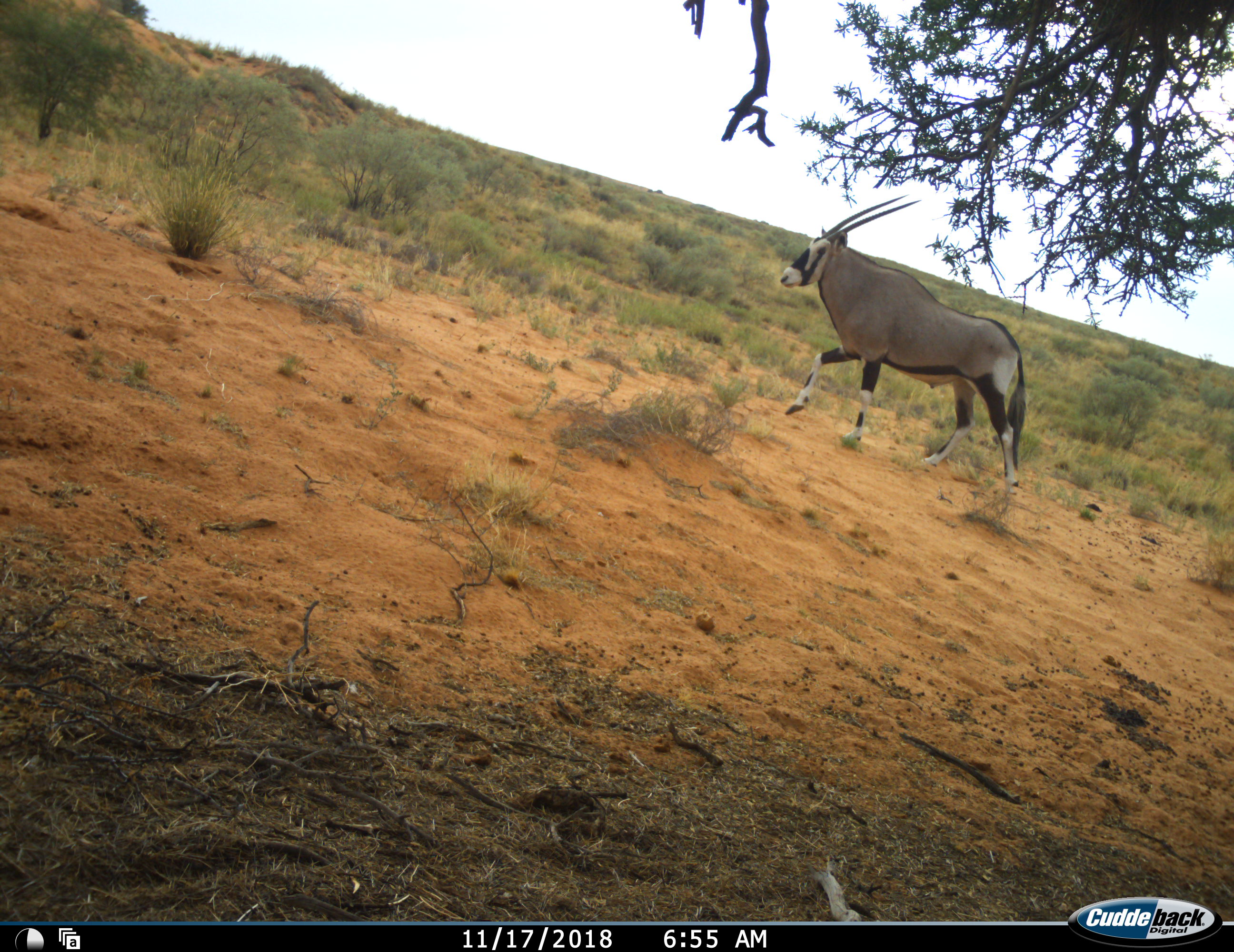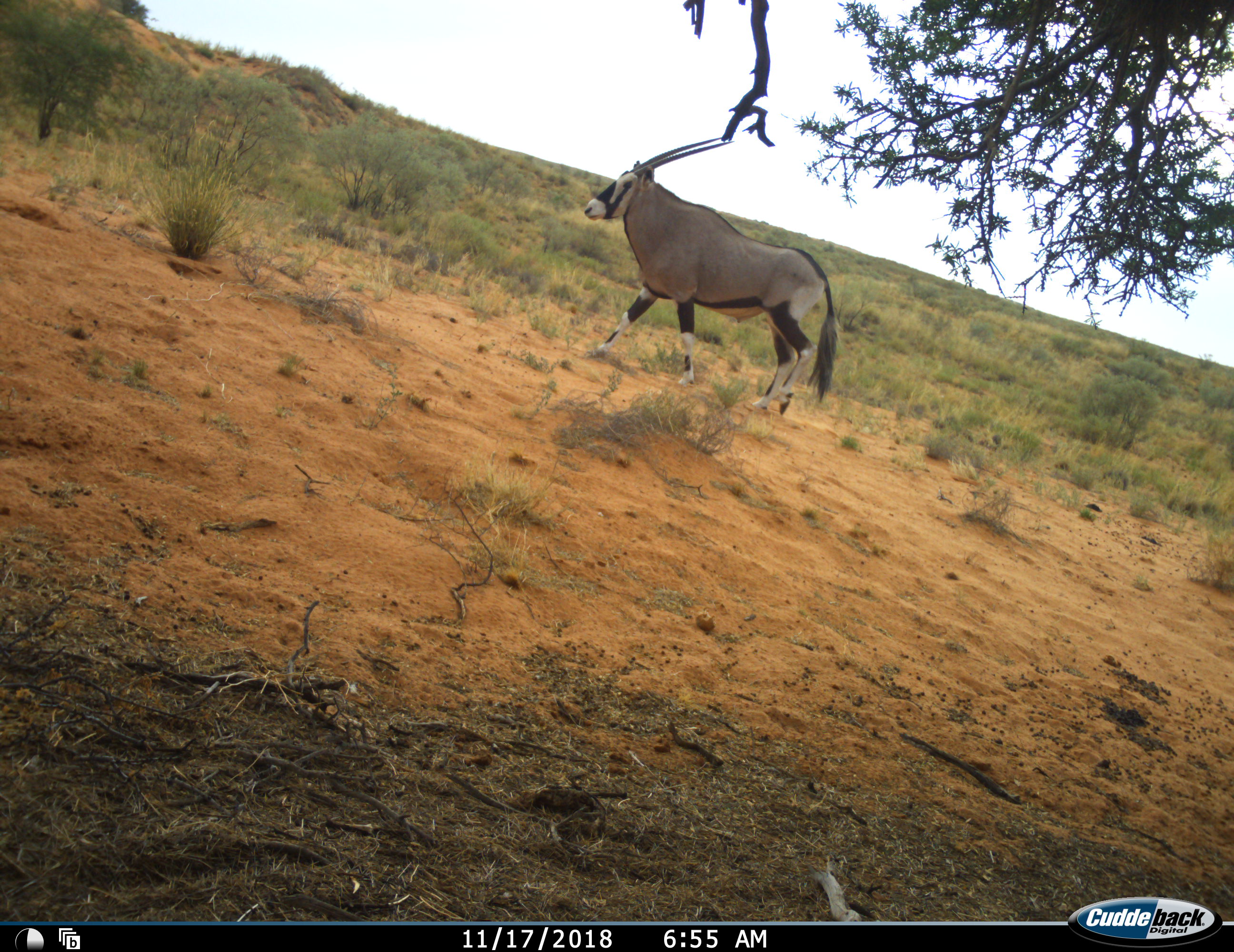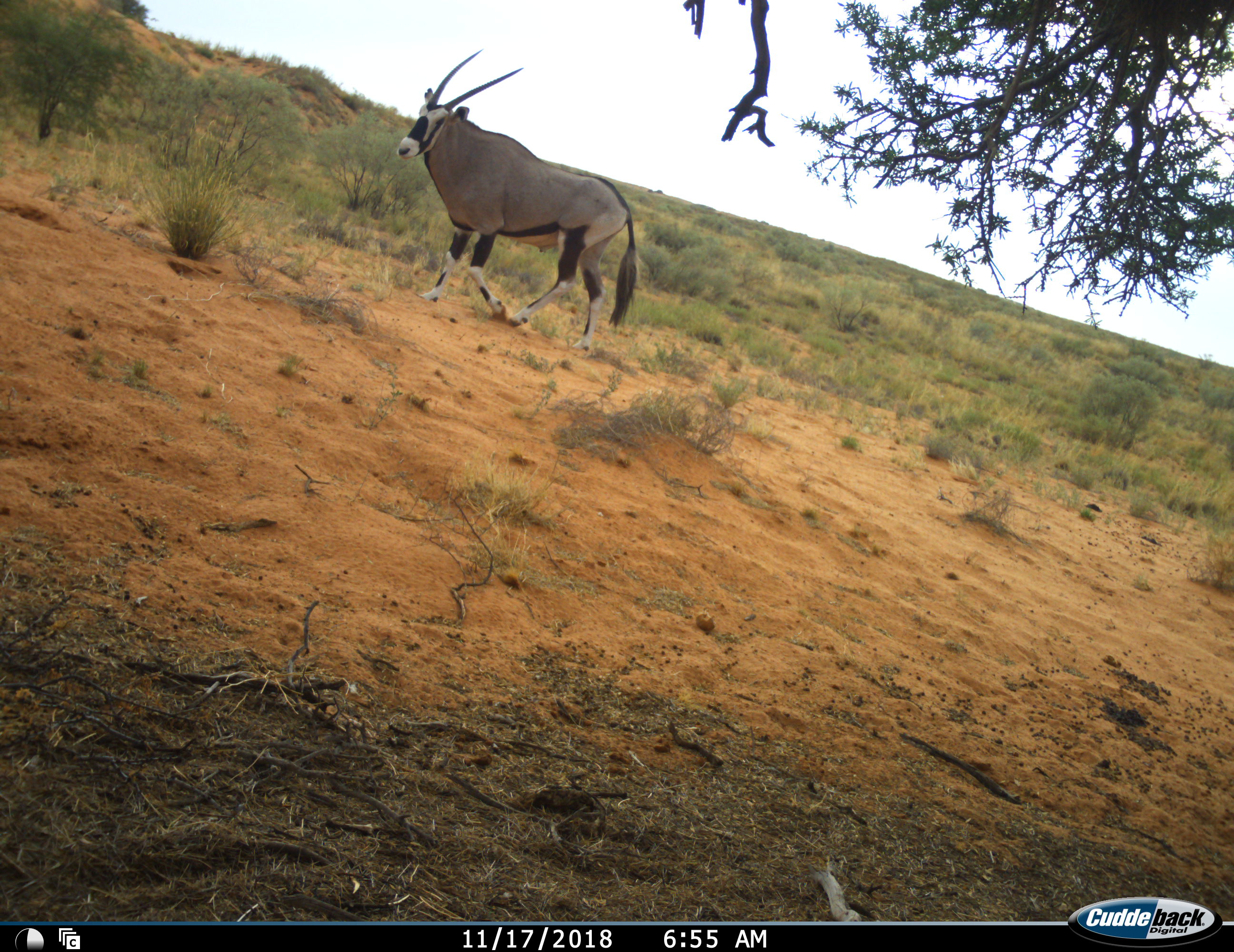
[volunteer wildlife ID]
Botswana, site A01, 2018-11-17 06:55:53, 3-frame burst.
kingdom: Animalia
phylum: Chordata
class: Mammalia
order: Artiodactyla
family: Bovidae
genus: Oryx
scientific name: Oryx gazella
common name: gemsbok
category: gemsbokoryx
Gemsbokoryx (gemsbok) (Oryx gazella), count 1. Behavior (volunteer vote fractions): standing 0%, resting 0%, moving 100%, interacting 0%. Young present (vote fraction): 0%. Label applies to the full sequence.